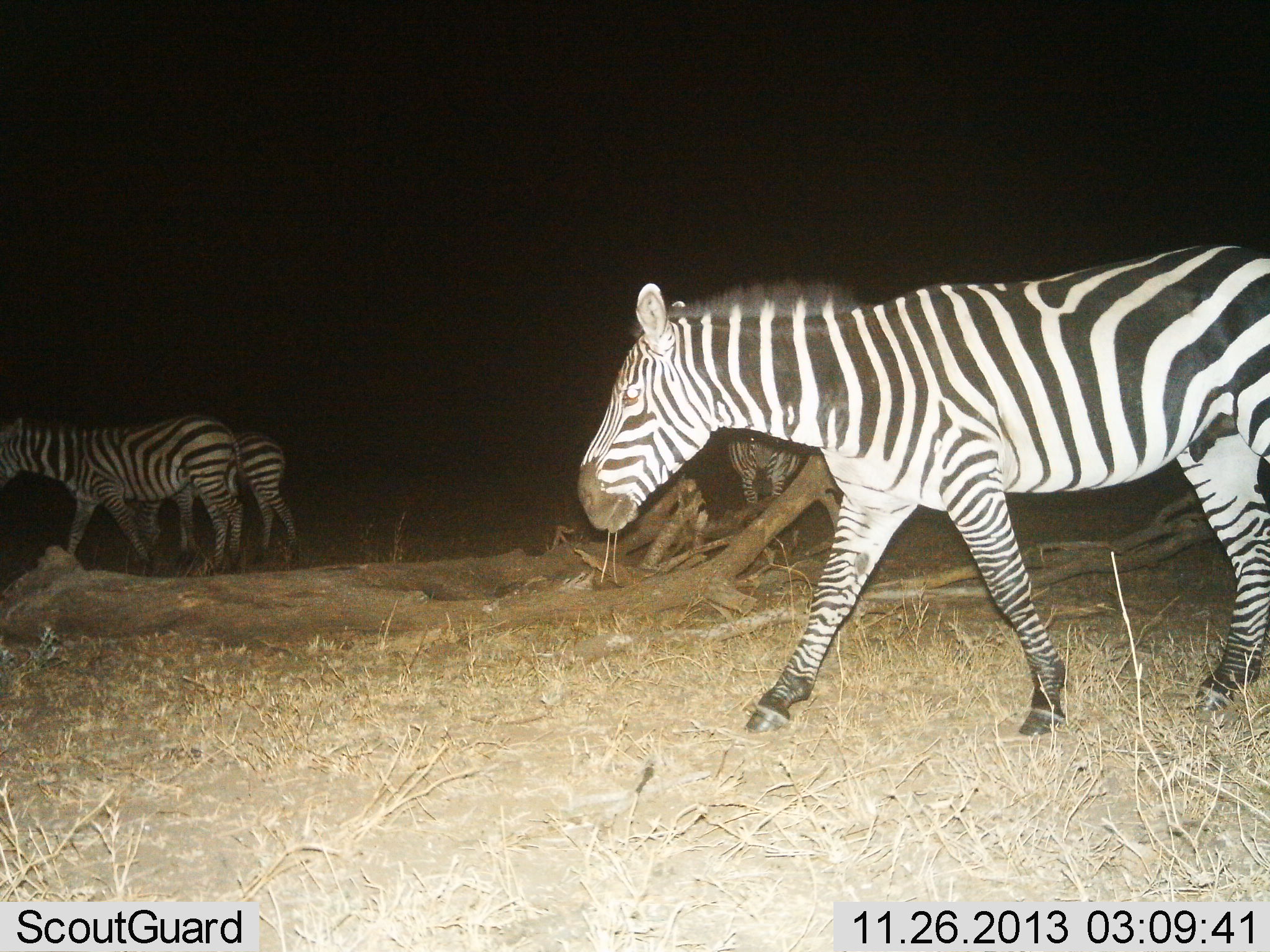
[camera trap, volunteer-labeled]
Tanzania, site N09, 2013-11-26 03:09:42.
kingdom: Animalia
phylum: Chordata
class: Mammalia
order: Perissodactyla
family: Equidae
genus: Equus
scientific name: Equus quagga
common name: plains zebra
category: zebra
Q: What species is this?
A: Zebra (plains zebra) (Equus quagga).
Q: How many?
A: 4.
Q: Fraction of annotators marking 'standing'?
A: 36%.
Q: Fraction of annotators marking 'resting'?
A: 1%.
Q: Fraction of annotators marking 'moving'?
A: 92%.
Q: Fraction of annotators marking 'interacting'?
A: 2%.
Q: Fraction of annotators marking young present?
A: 2%.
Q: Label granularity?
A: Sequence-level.